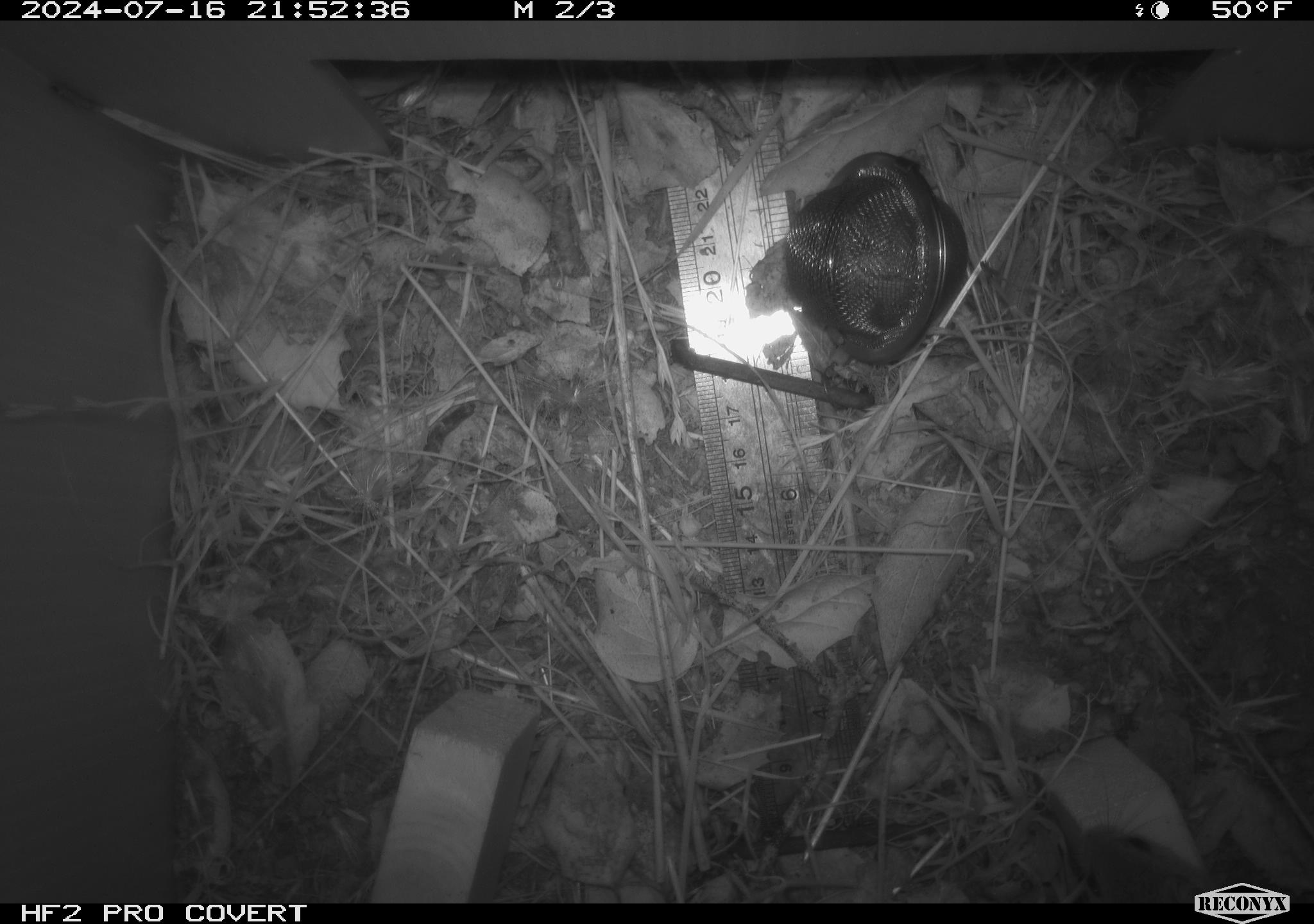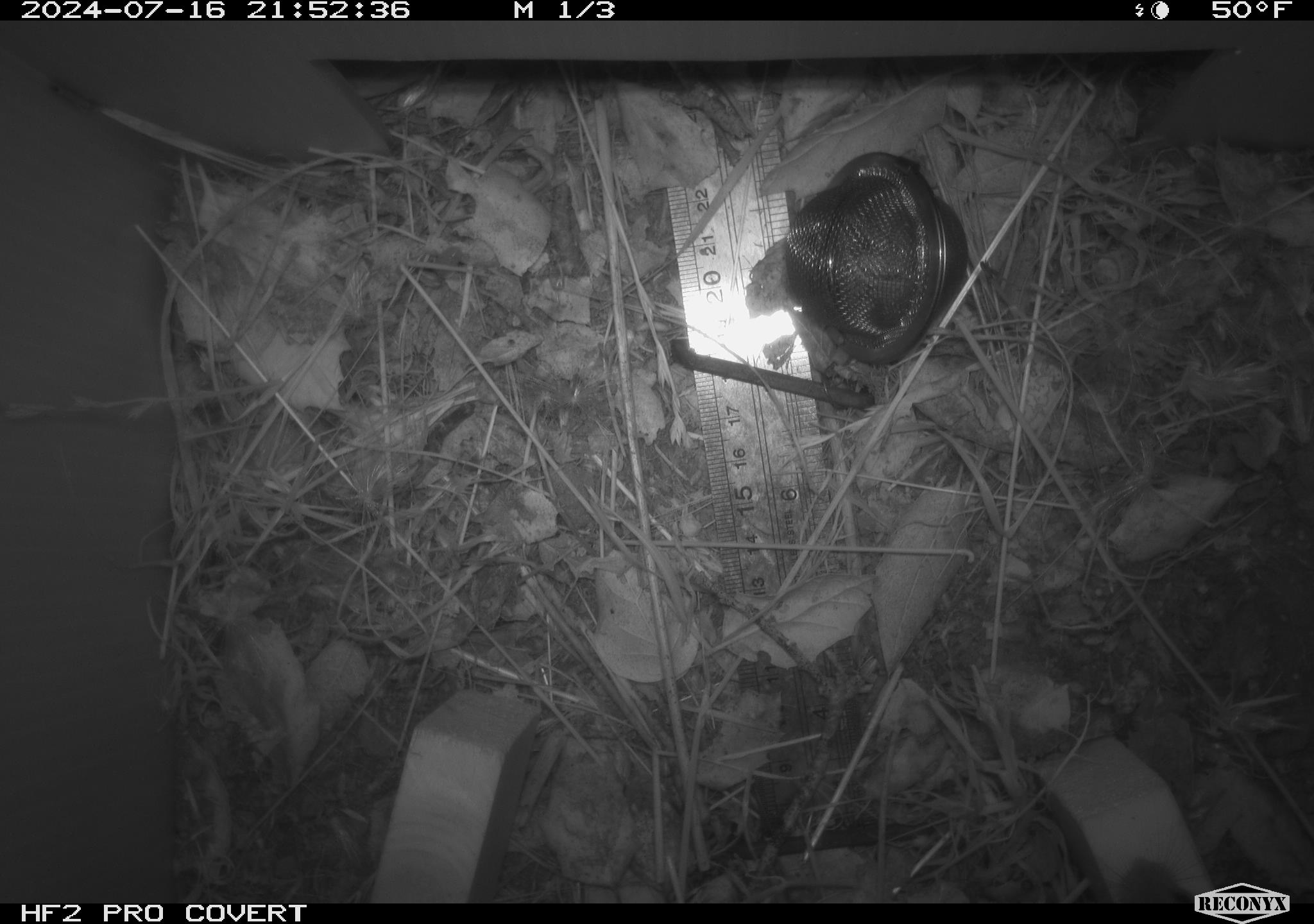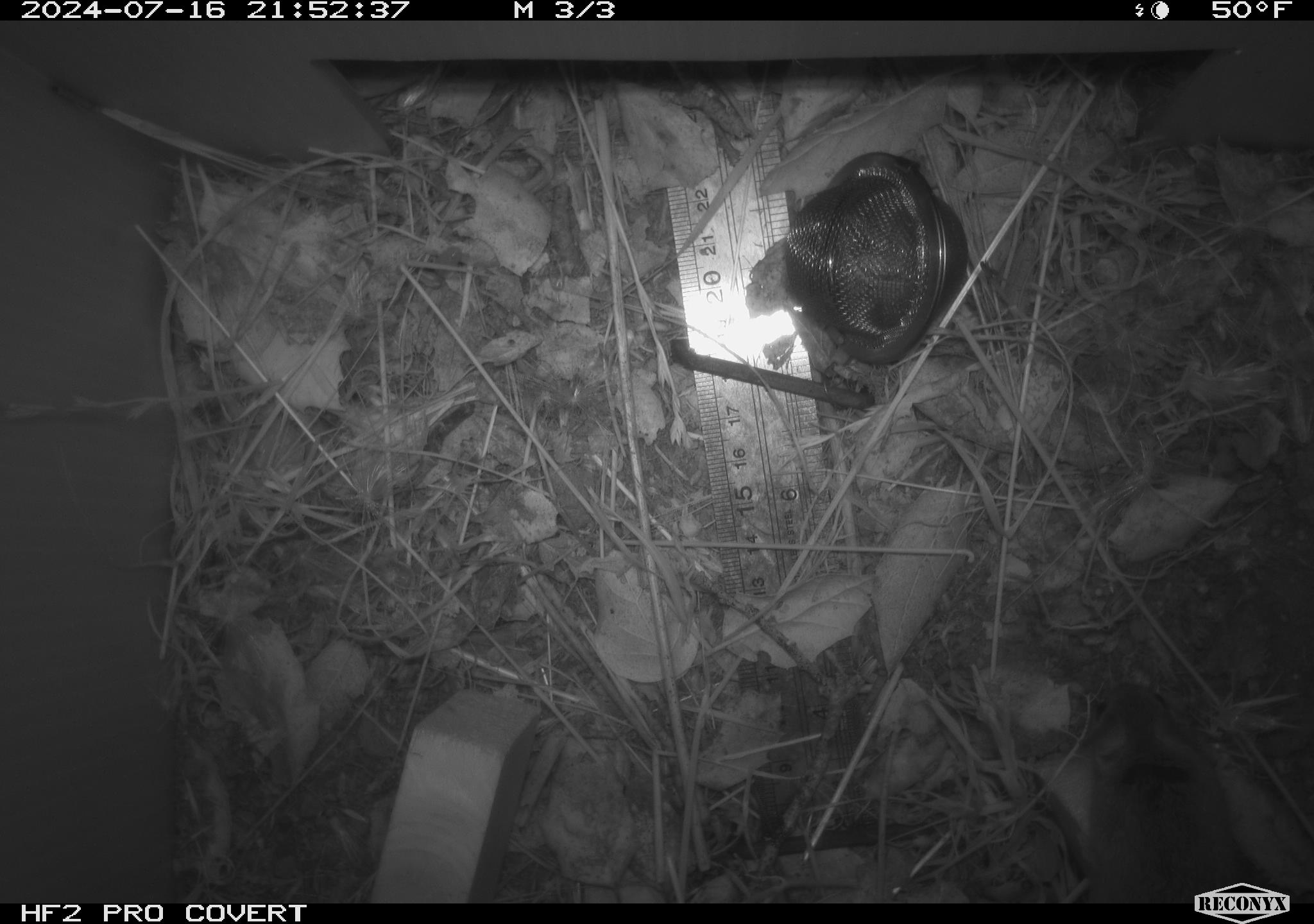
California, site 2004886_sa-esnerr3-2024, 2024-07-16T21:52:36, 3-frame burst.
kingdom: Animalia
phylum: Chordata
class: Mammalia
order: Rodentia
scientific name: Rodentia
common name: rodent